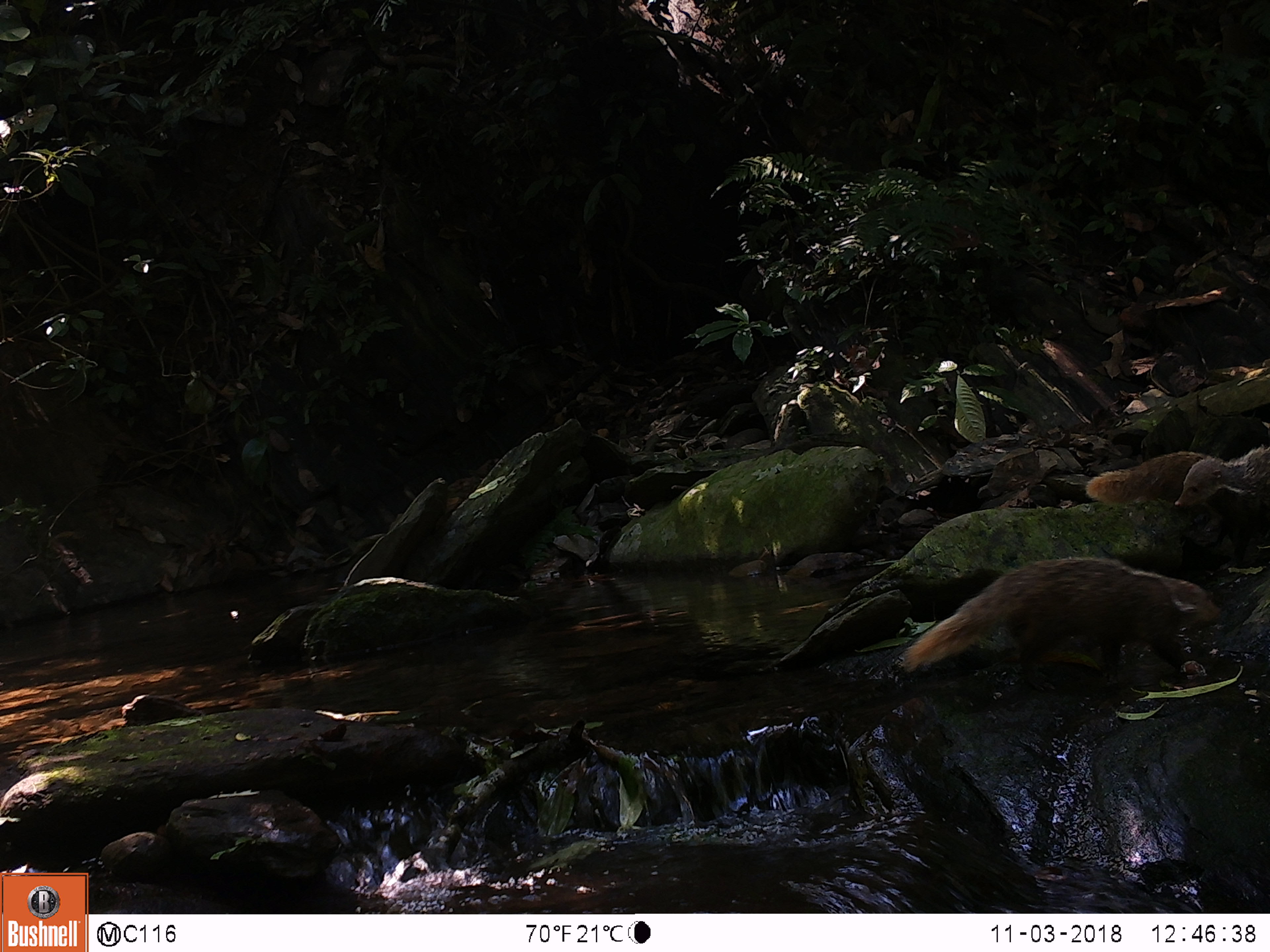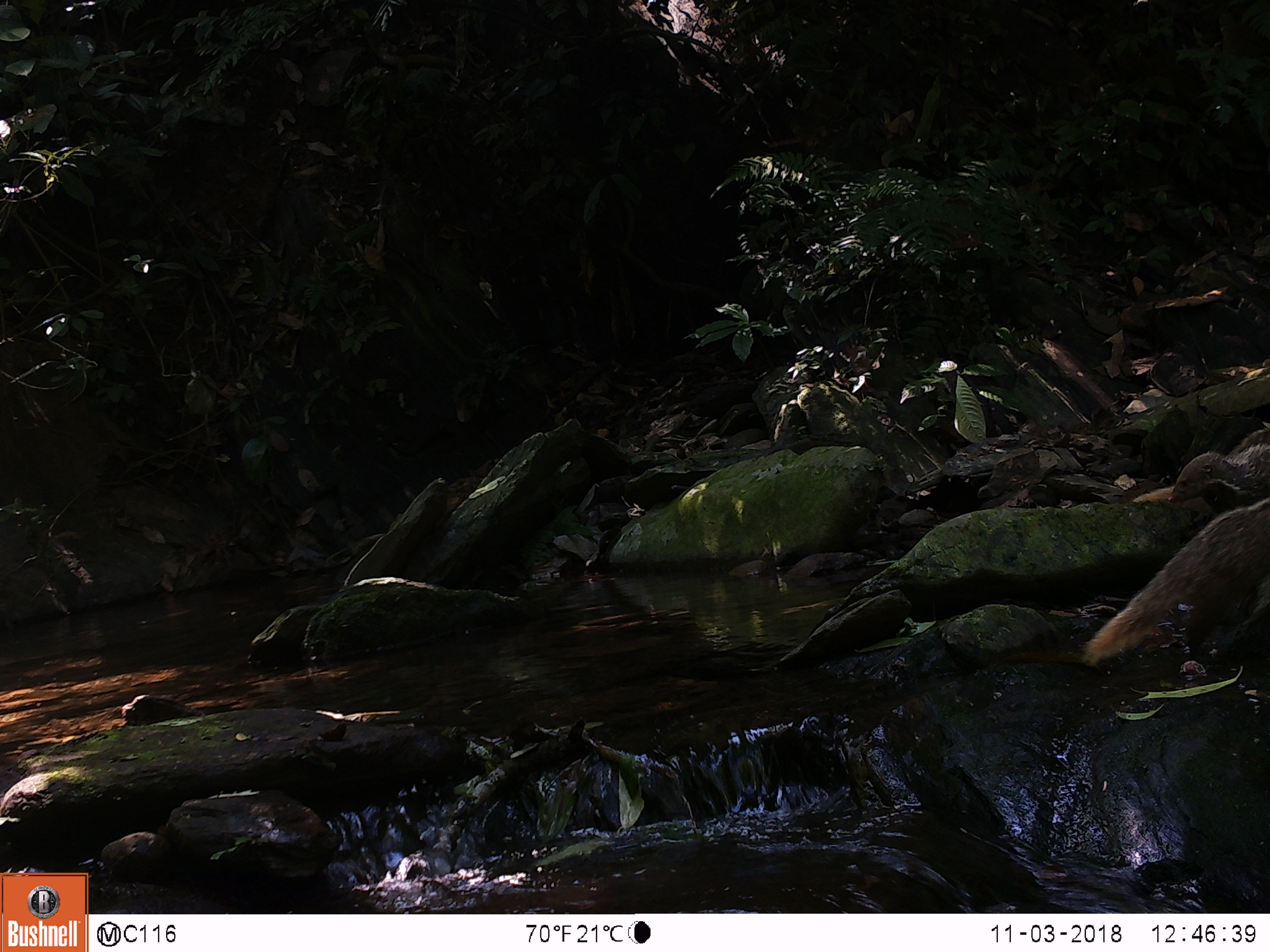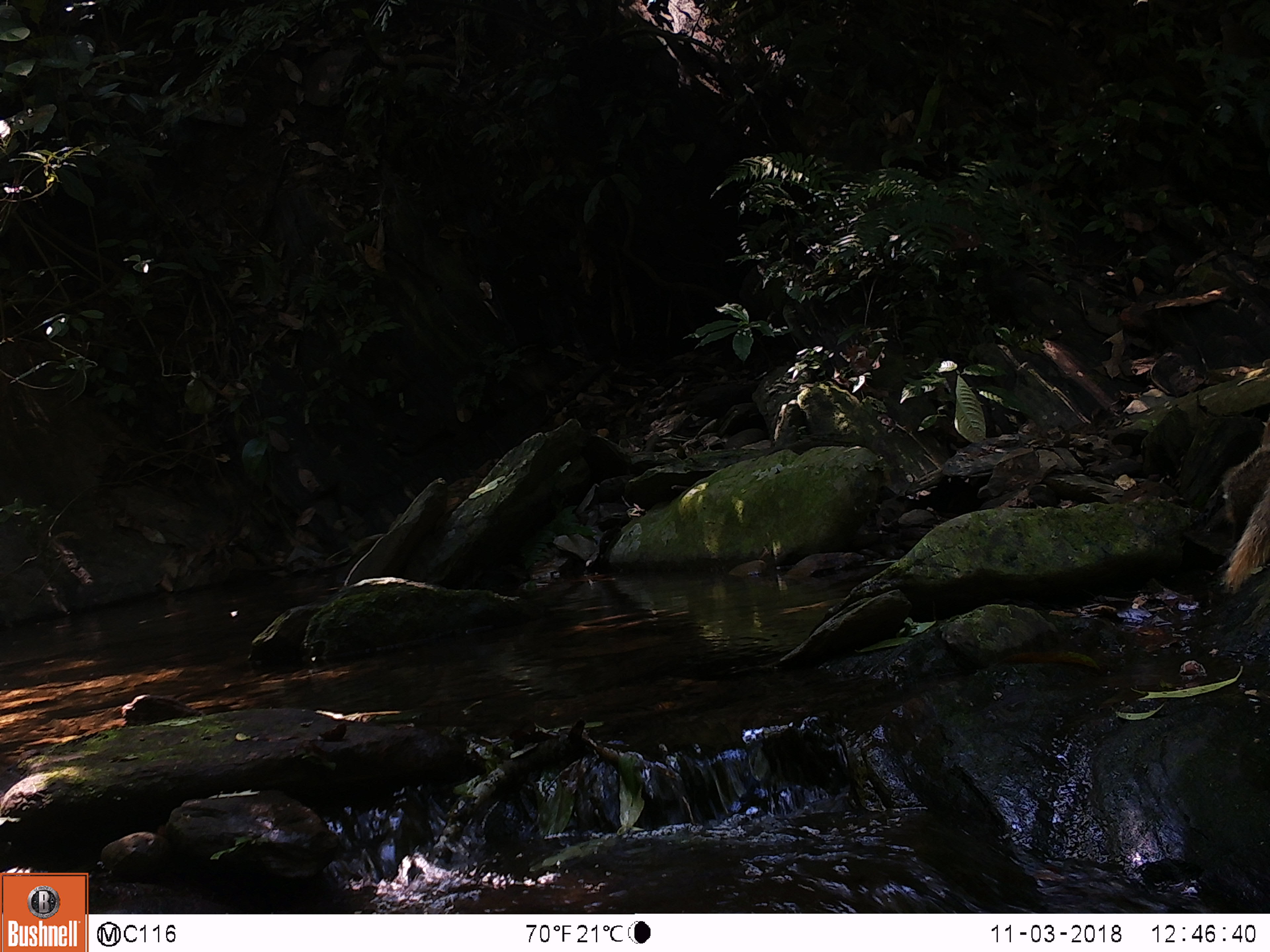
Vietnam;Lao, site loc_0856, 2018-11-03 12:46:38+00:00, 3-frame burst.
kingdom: Animalia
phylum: Chordata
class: Mammalia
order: Carnivora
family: Herpestidae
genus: Urva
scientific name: Urva urva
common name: crab-eating mongoose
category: crab eating mongoose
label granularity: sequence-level